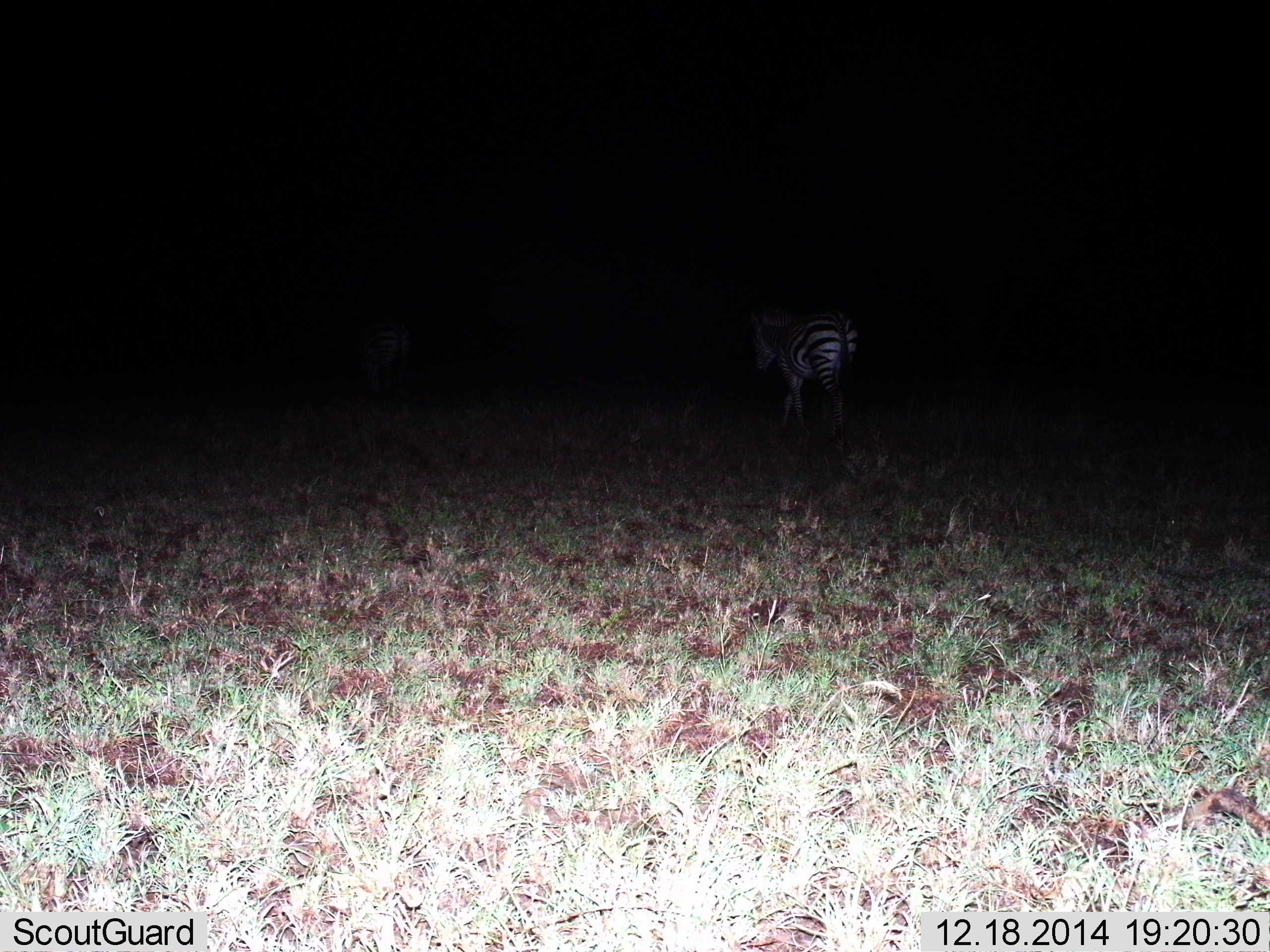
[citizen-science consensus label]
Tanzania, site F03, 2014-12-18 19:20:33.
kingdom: Animalia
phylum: Chordata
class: Mammalia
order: Perissodactyla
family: Equidae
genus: Equus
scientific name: Equus quagga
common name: plains zebra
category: zebra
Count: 1.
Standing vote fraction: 20%.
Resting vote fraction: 0%.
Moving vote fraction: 80%.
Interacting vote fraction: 0%.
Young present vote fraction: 0%.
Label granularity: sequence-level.